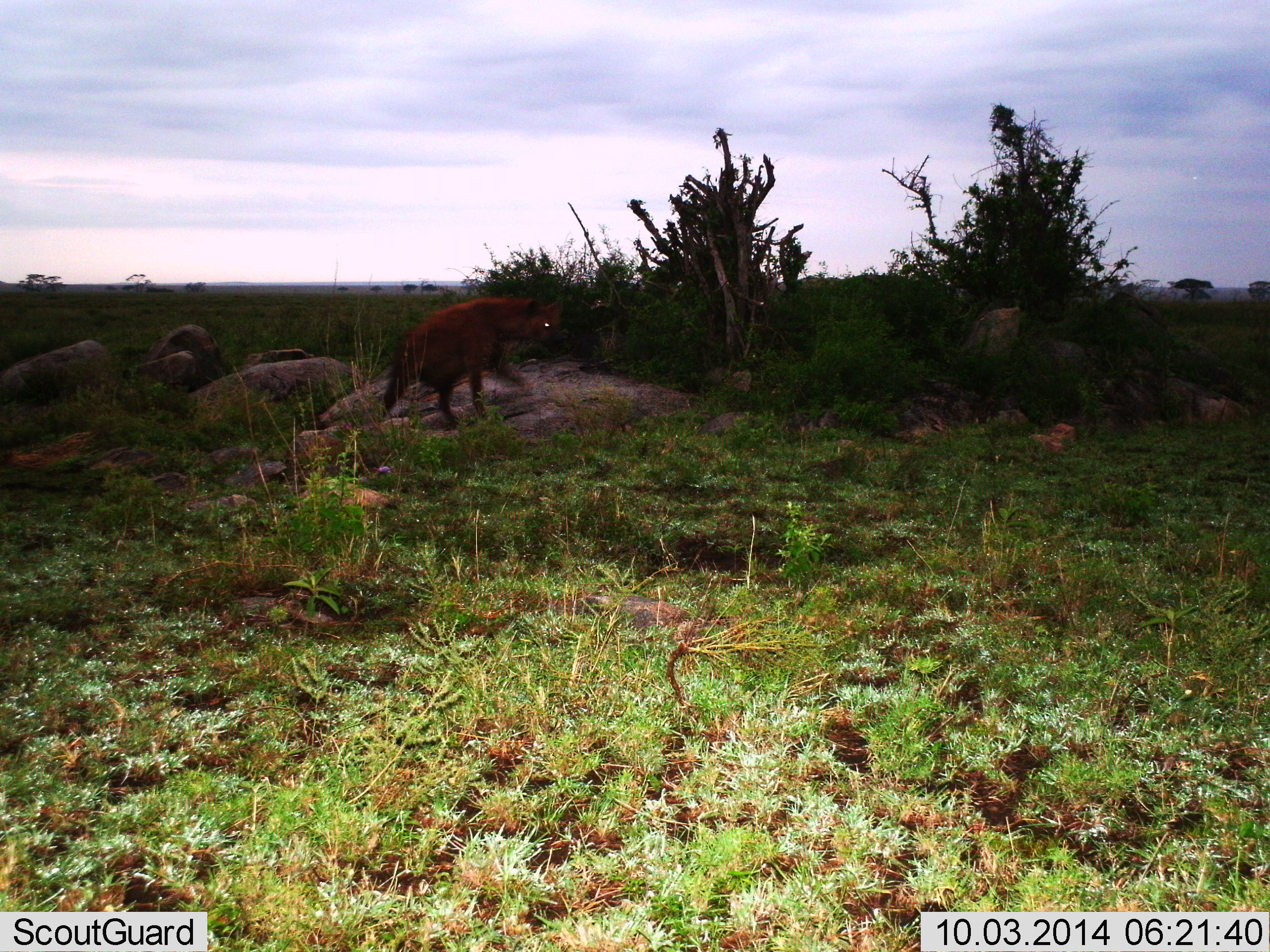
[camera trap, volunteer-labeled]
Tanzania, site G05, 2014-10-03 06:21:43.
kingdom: Animalia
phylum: Chordata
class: Mammalia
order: Carnivora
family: Hyaenidae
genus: Crocuta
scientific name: Crocuta crocuta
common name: spotted hyena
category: hyenaspotted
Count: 1.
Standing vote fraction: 10%.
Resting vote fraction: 0%.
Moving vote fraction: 90%.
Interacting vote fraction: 0%.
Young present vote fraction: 0%.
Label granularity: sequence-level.